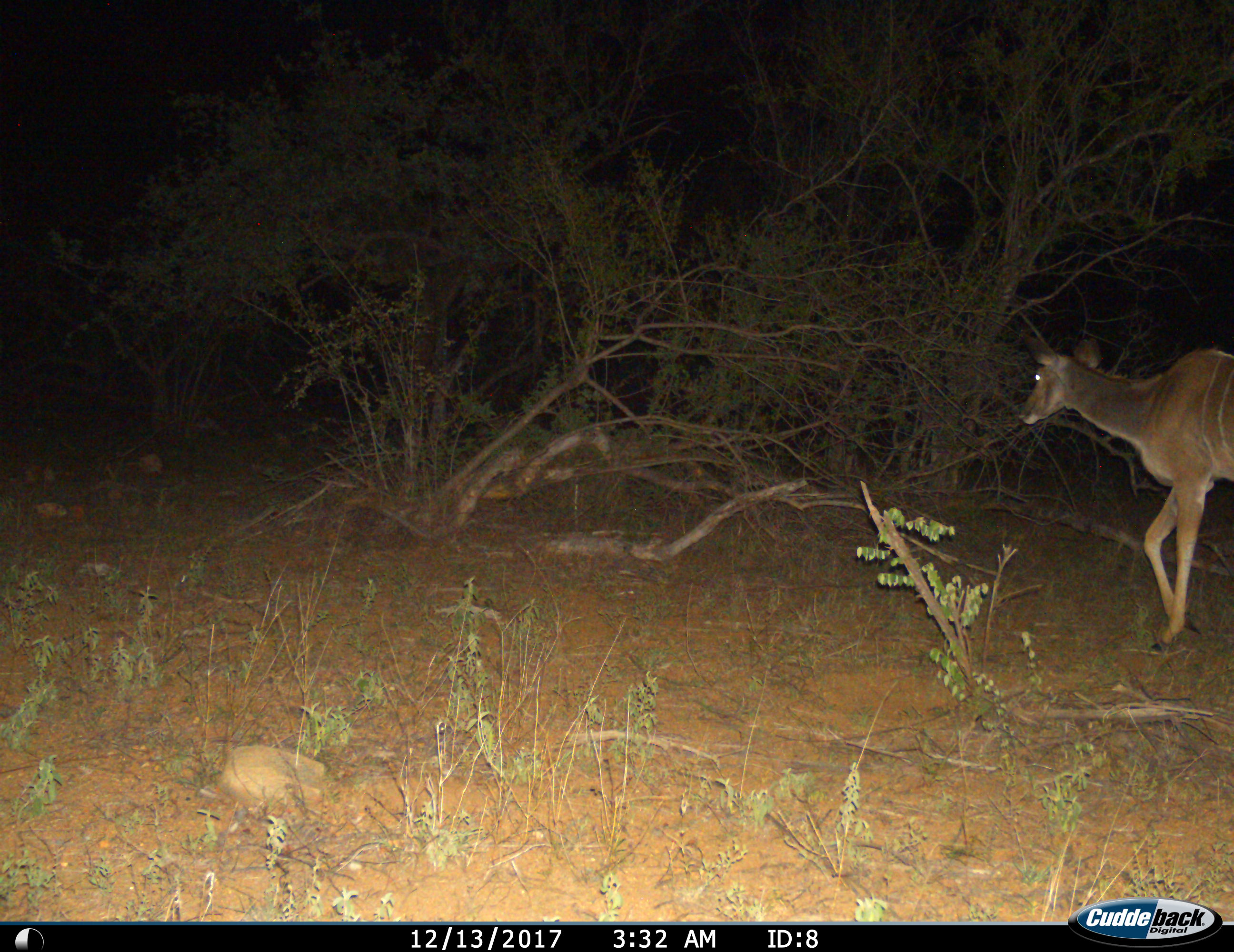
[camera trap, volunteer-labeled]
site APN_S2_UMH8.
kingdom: Animalia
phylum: Chordata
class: Mammalia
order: Artiodactyla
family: Bovidae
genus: Tragelaphus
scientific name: Tragelaphus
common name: kudu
Kudu (Tragelaphus), count 1. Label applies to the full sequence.